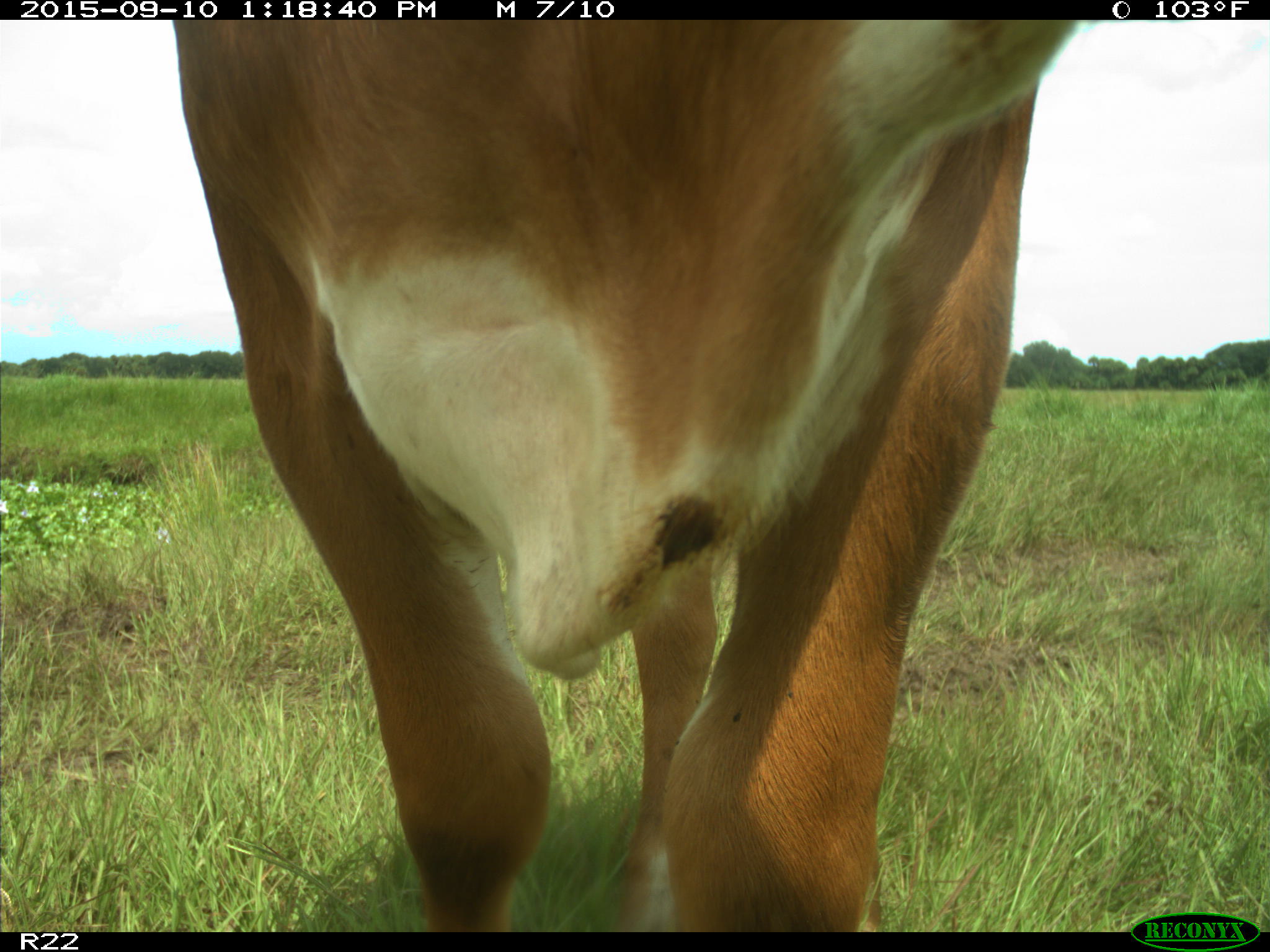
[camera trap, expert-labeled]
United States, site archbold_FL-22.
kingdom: Animalia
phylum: Chordata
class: Mammalia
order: Artiodactyla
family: Bovidae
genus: Bos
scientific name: Bos taurus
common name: domestic cow